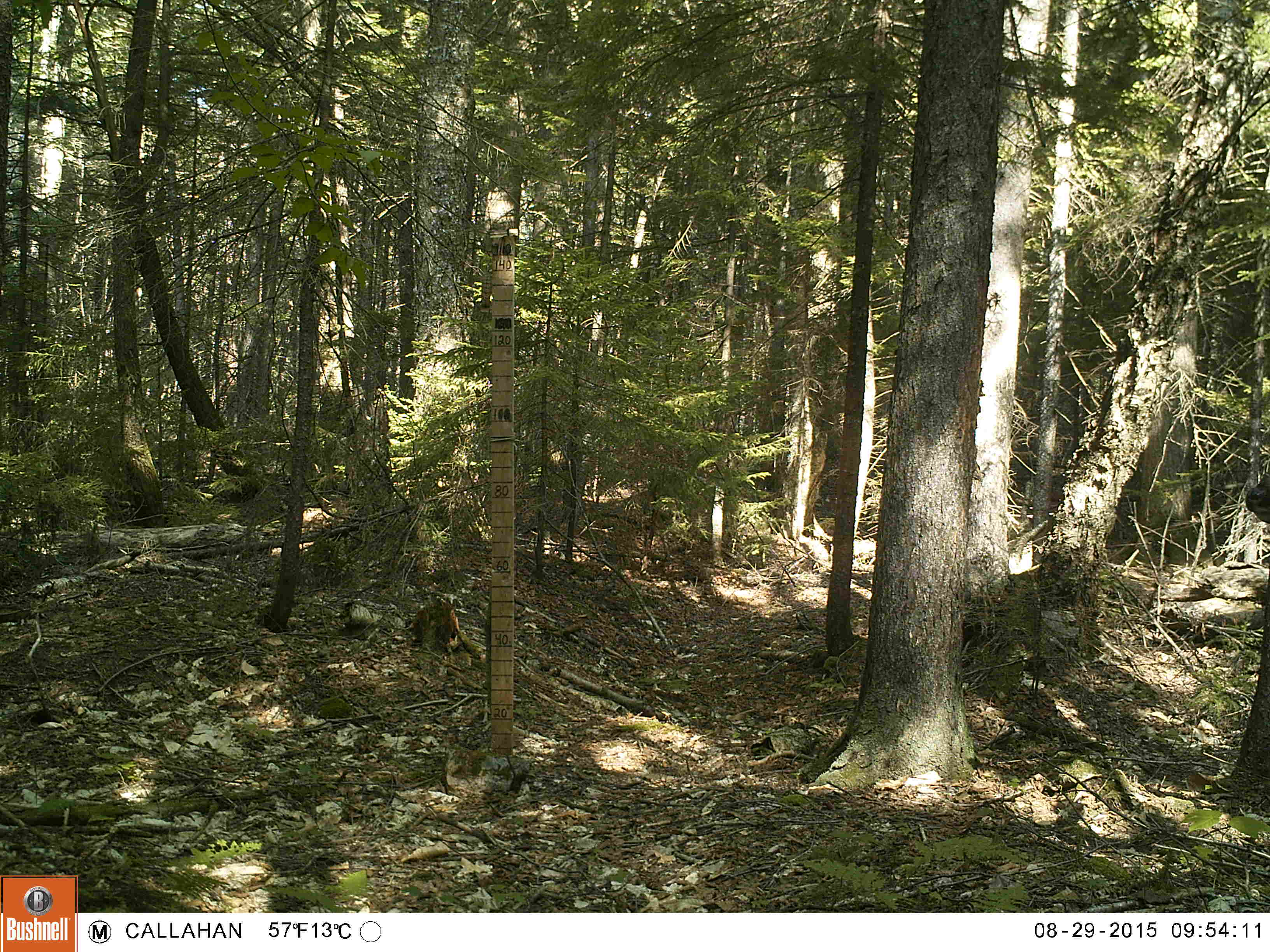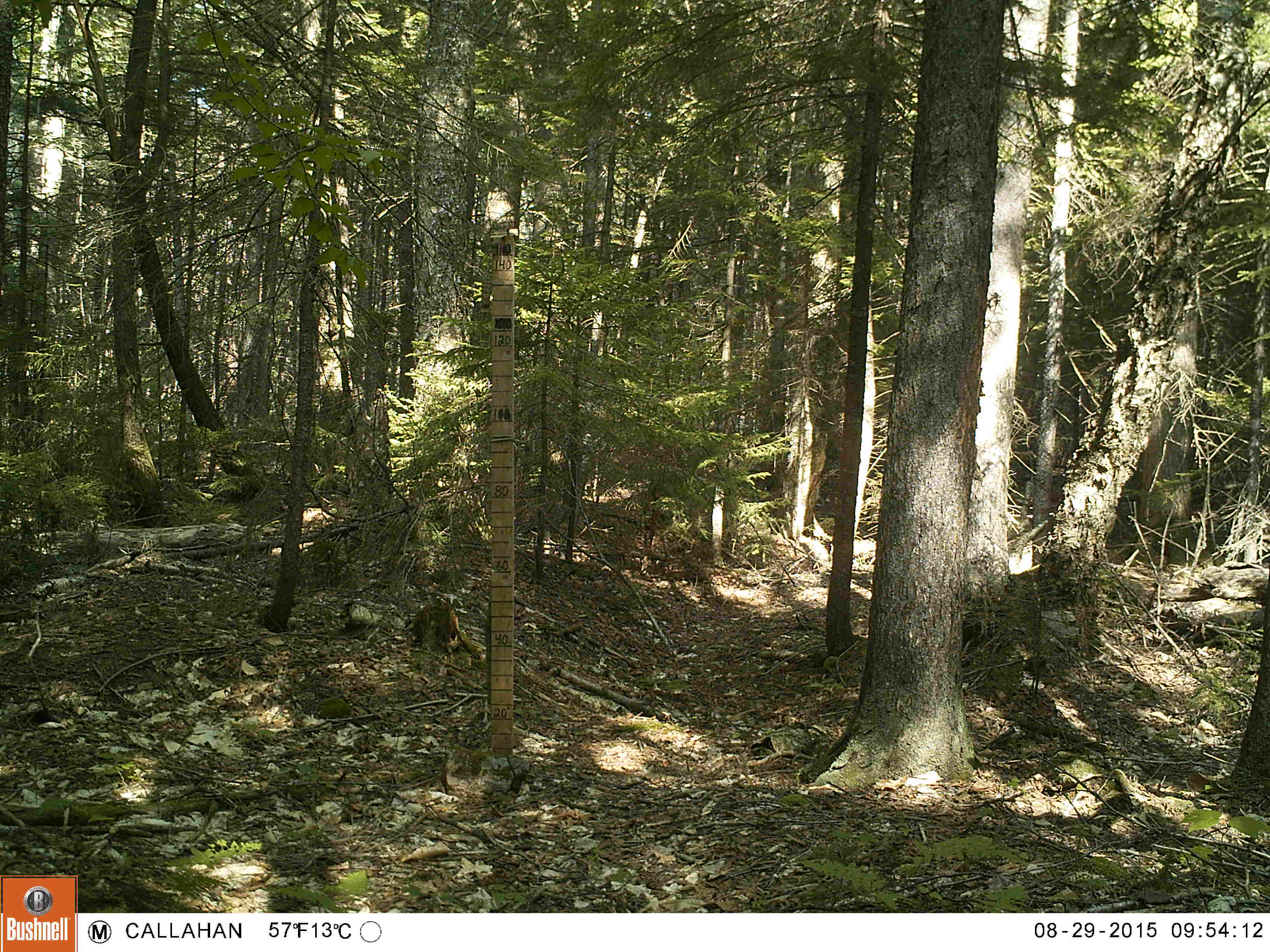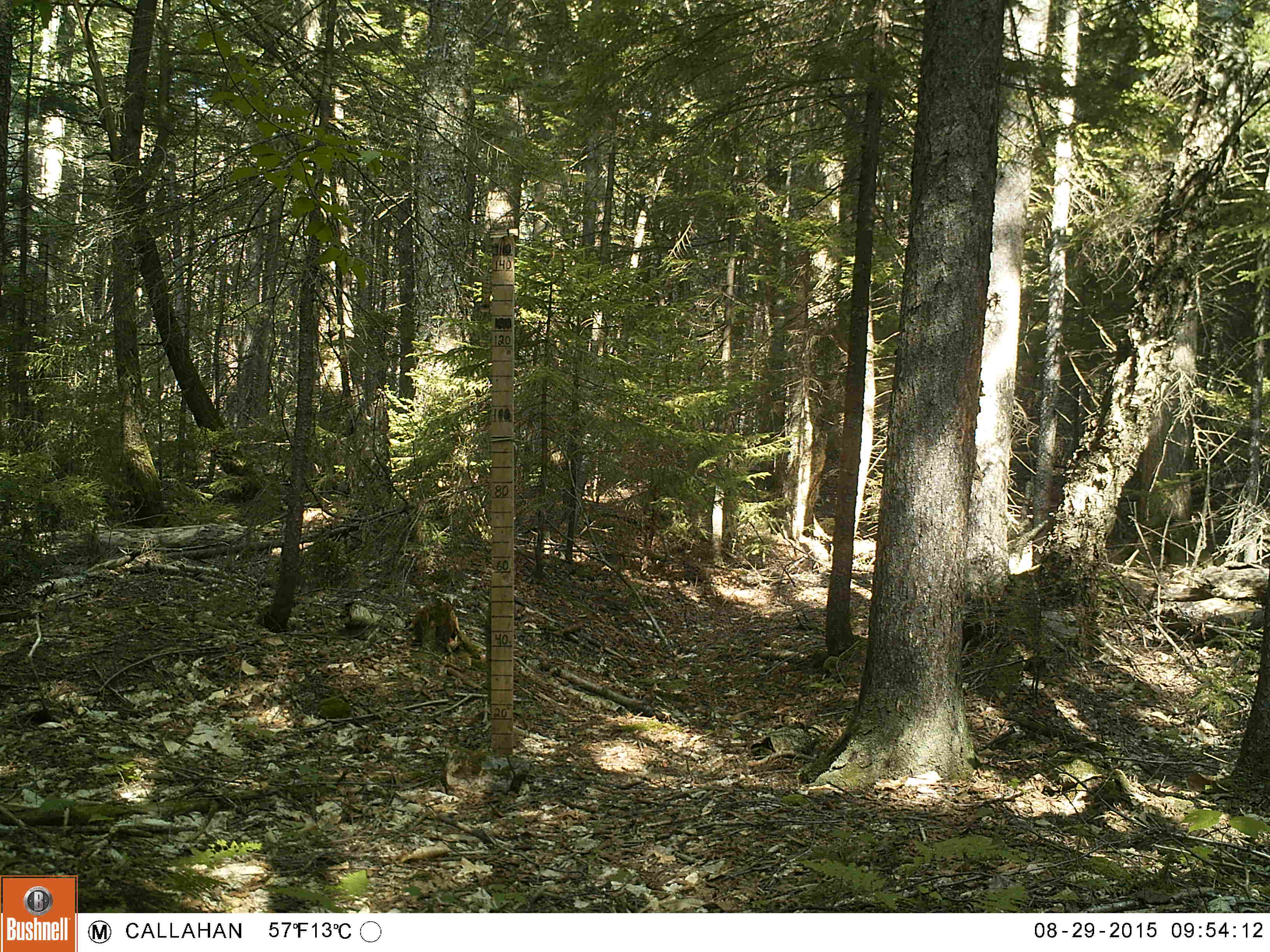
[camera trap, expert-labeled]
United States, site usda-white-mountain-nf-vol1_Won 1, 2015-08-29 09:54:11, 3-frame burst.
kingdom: Animalia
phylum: Chordata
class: Mammalia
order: Artiodactyla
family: Cervidae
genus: Odocoileus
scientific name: Odocoileus virginianus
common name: white-tailed deer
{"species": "white-tailed deer (Odocoileus virginianus)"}